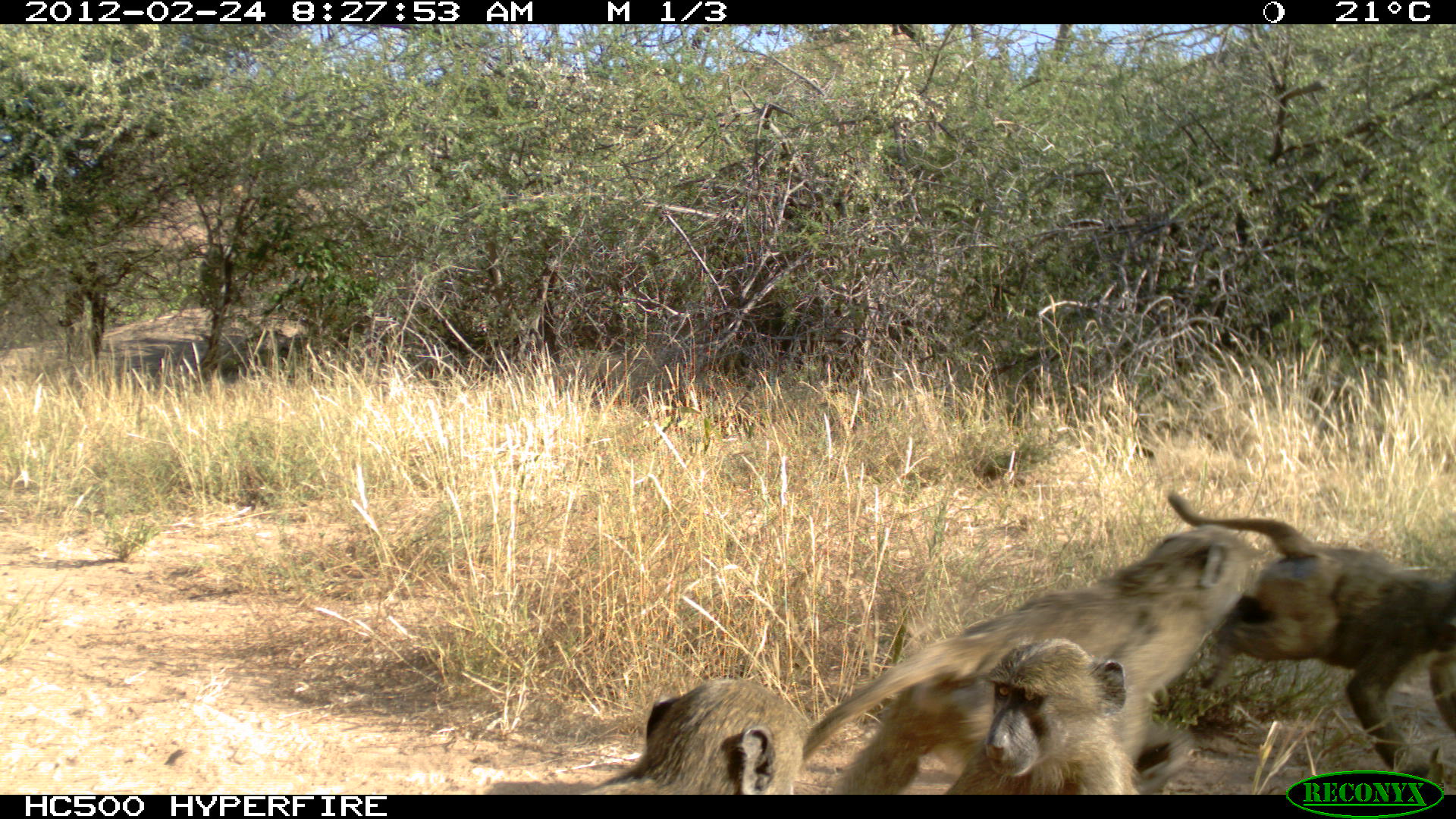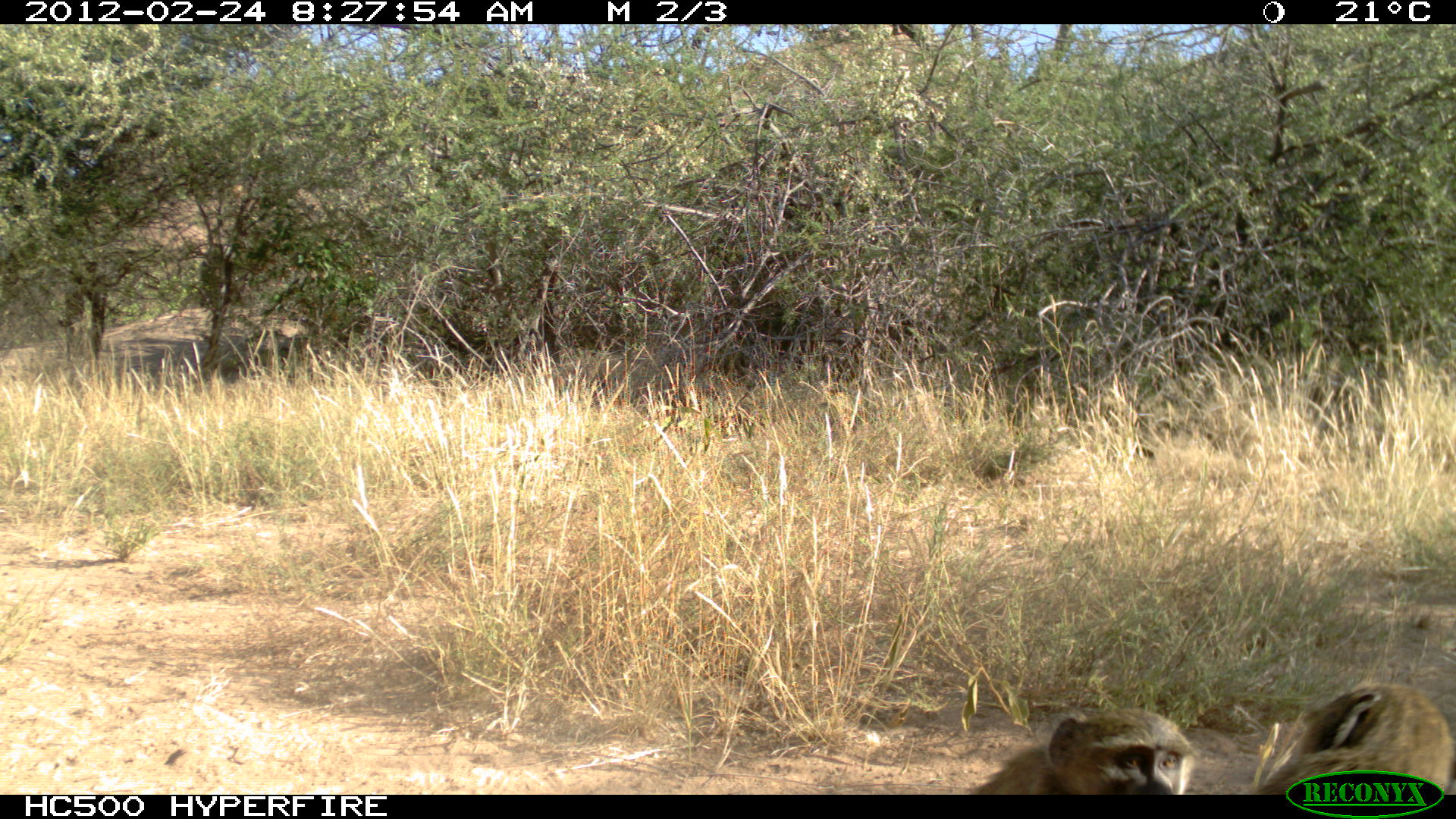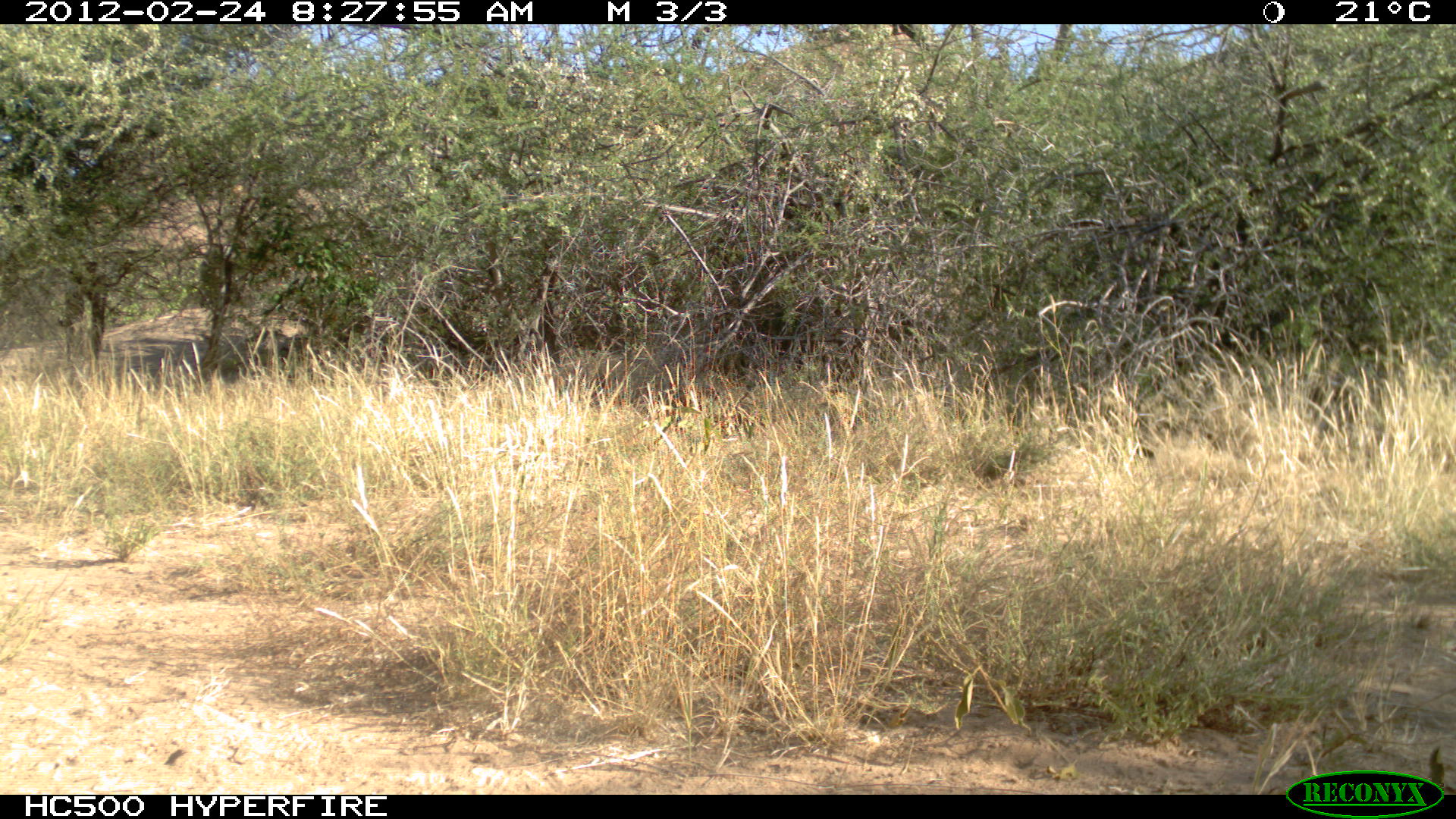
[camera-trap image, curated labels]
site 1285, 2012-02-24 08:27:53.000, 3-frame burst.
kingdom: Animalia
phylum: Chordata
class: Mammalia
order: Primates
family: Cercopithecidae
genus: Papio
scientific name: Papio anubis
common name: olive baboon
Papio anubis (olive baboon), count 4.